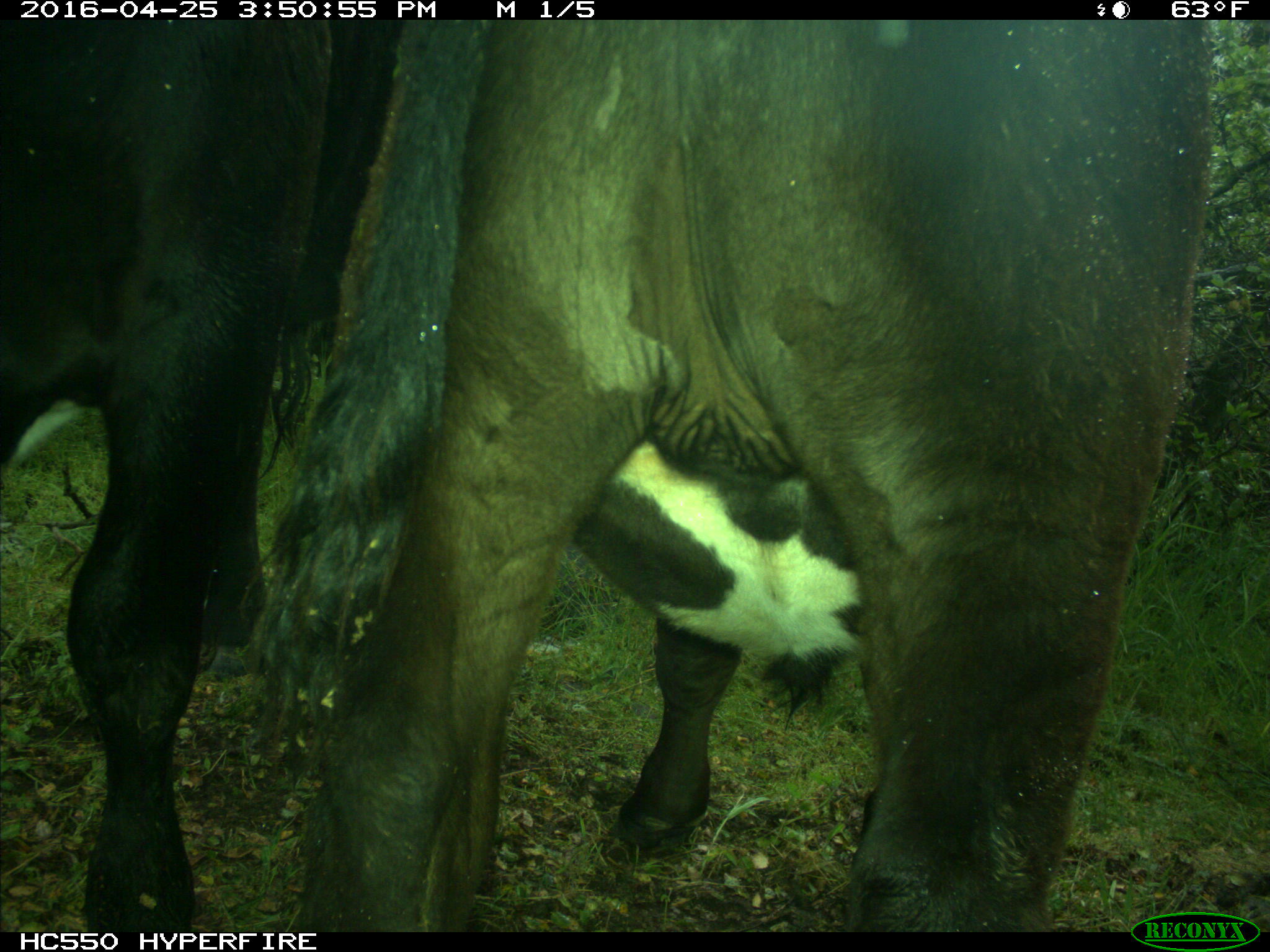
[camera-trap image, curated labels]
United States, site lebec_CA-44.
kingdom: Animalia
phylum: Chordata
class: Mammalia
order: Artiodactyla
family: Bovidae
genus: Bos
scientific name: Bos taurus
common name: domestic cow